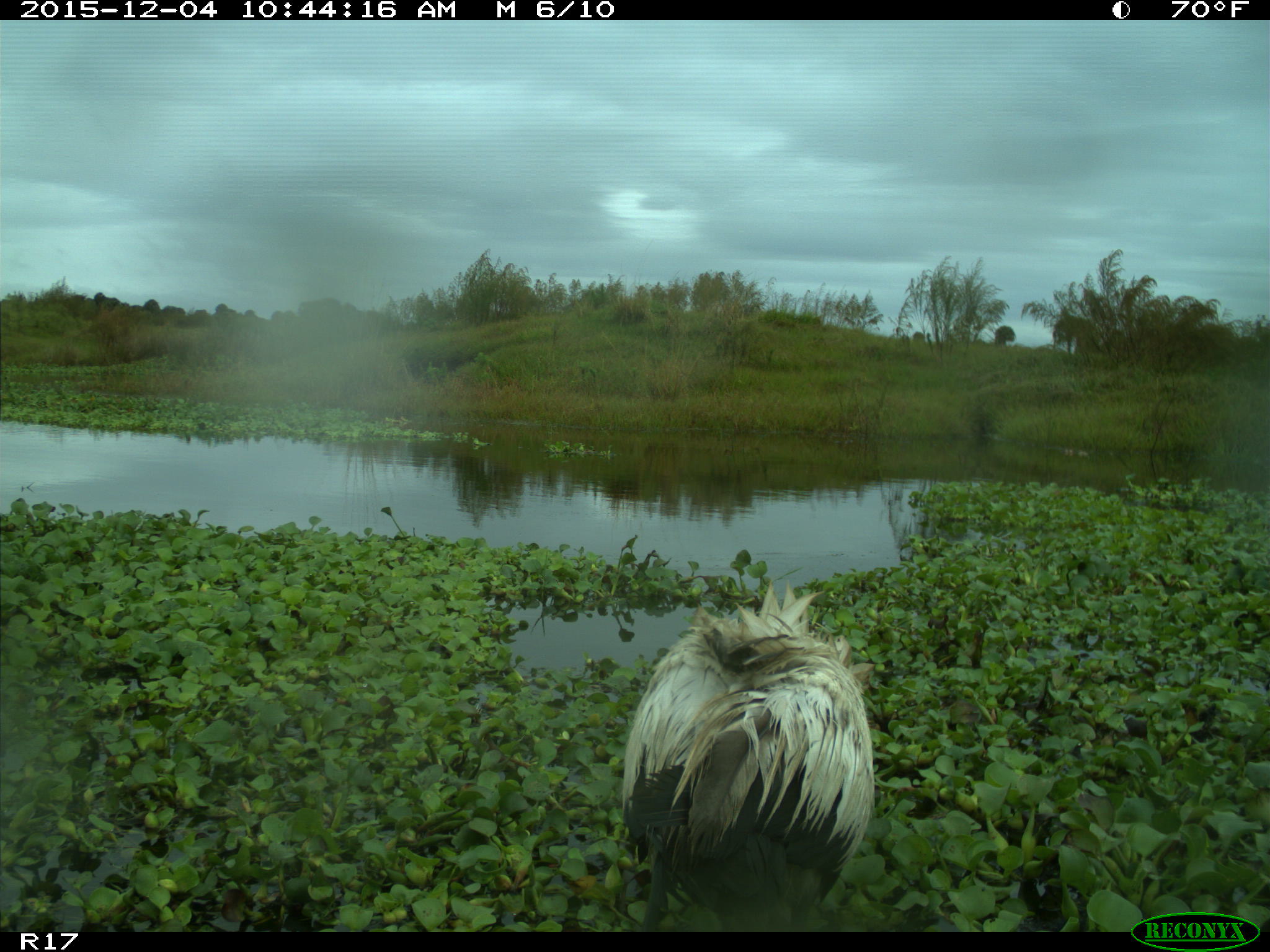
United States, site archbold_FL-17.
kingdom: Animalia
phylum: Chordata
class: Aves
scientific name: Aves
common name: birds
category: unidentified bird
Unidentified bird (birds) (Aves).